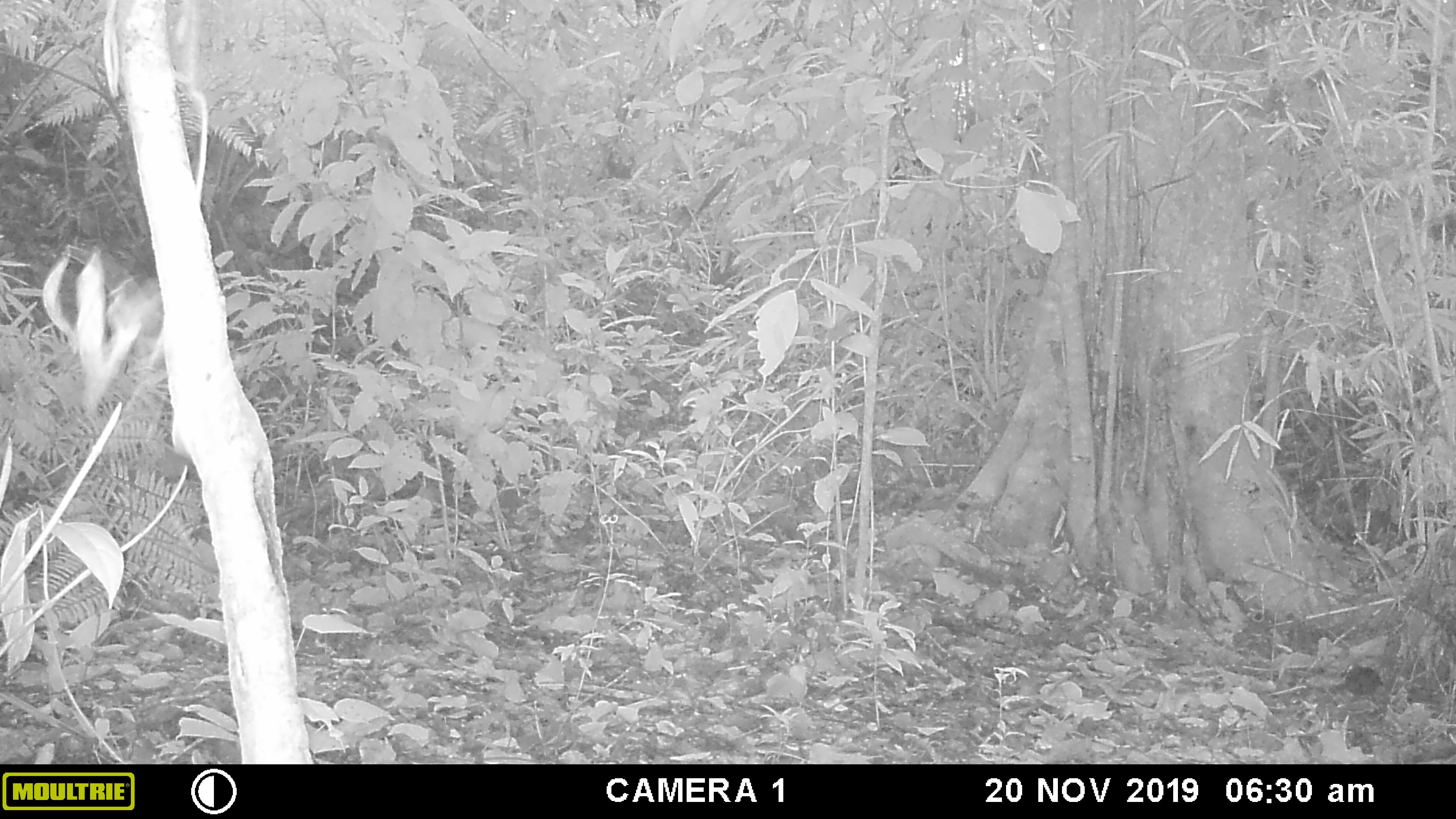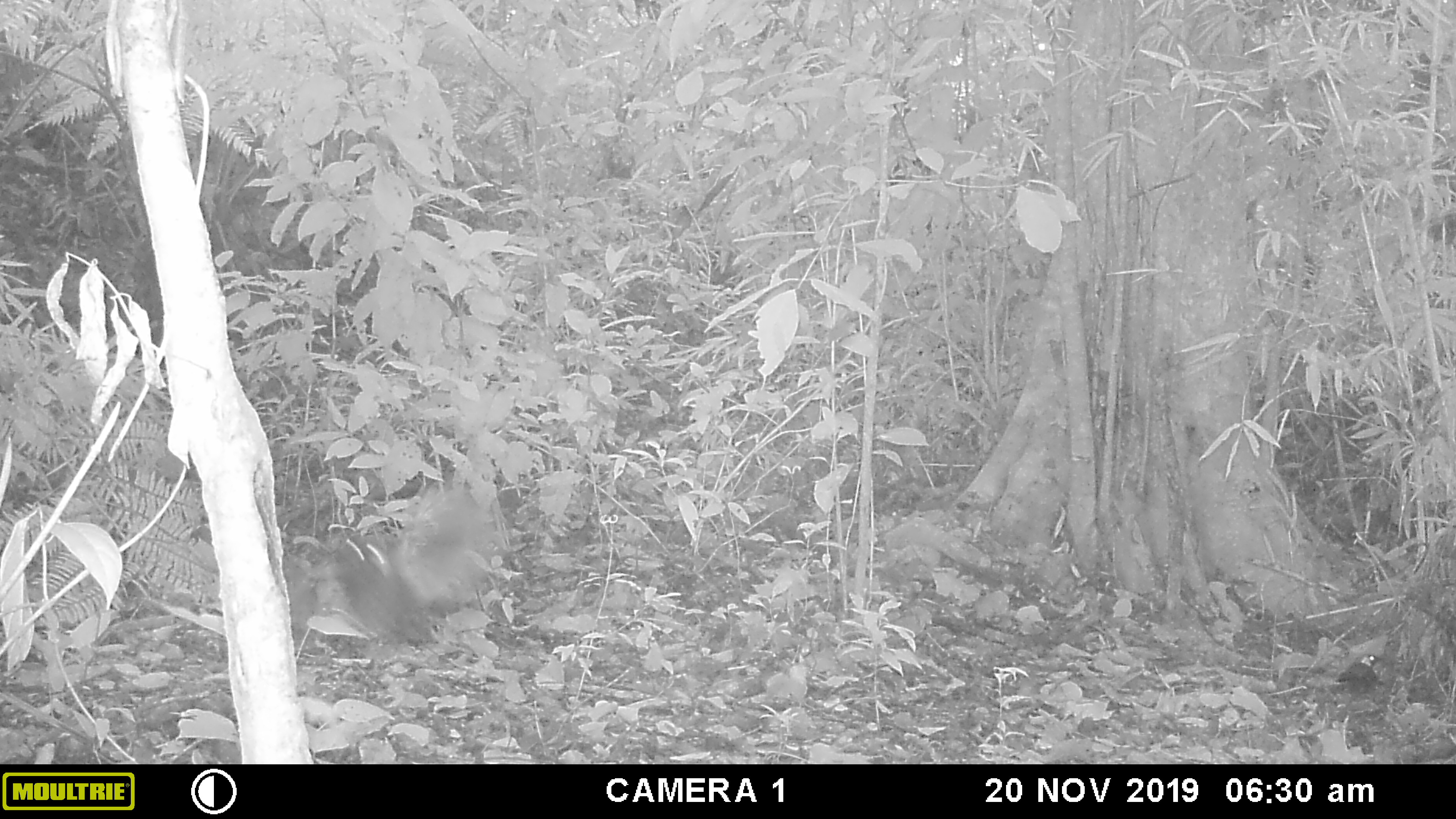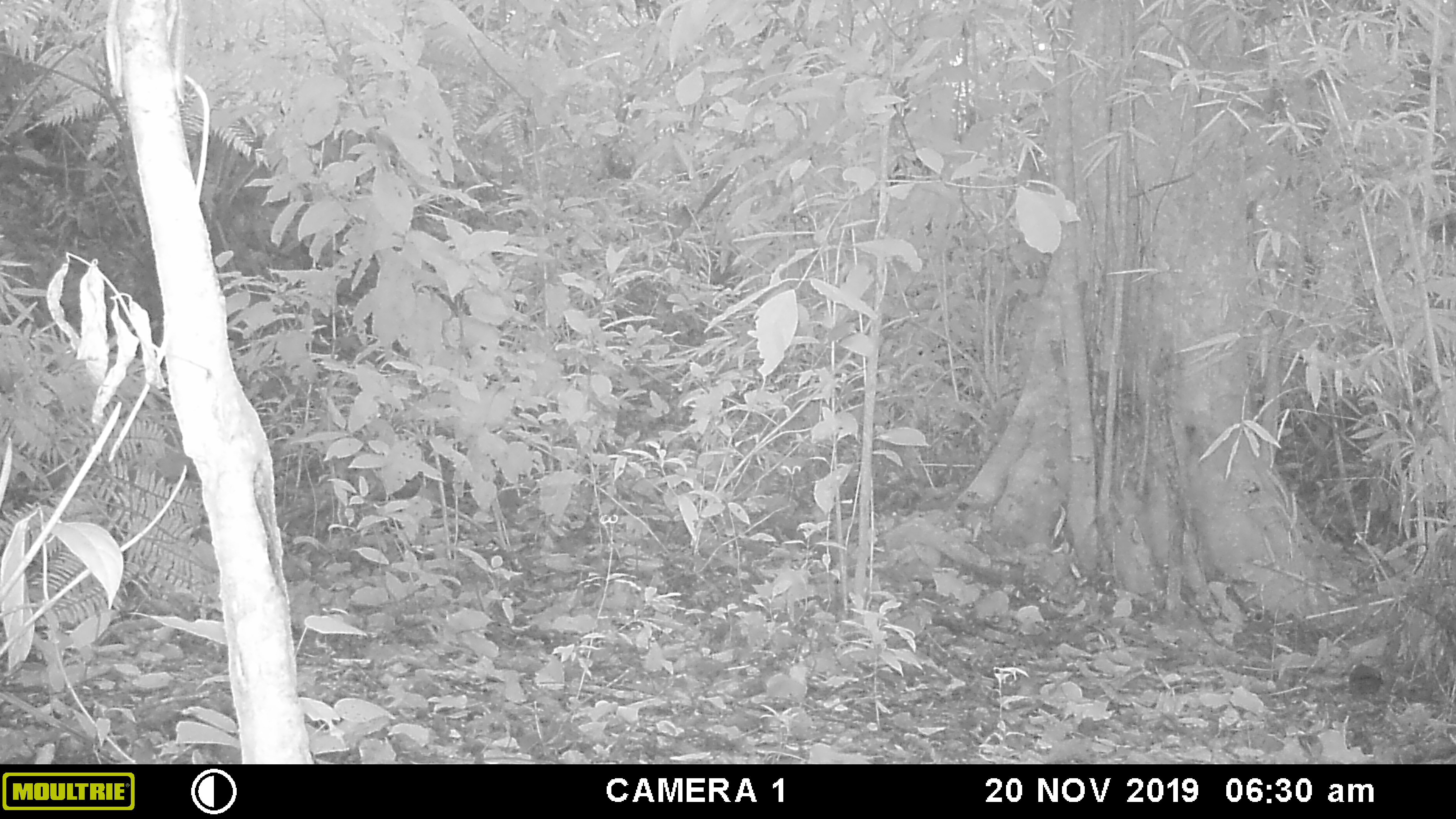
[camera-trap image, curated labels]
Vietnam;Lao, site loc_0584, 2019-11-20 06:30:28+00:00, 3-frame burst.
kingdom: Animalia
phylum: Chordata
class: Aves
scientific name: Aves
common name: bird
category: unidentified bird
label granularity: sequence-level